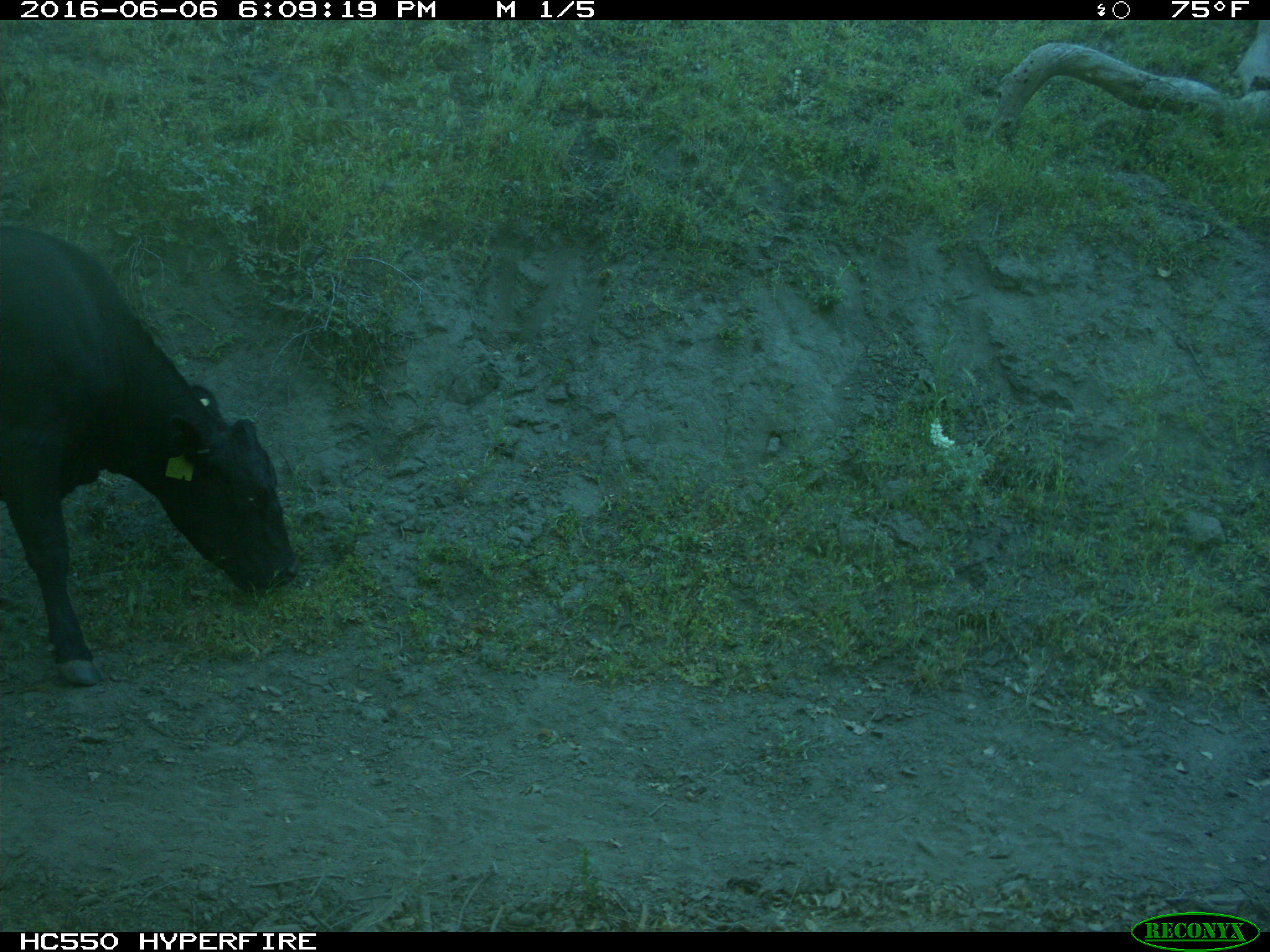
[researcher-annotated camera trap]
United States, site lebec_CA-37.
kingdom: Animalia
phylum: Chordata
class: Mammalia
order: Artiodactyla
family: Bovidae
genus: Bos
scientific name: Bos taurus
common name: domestic cow